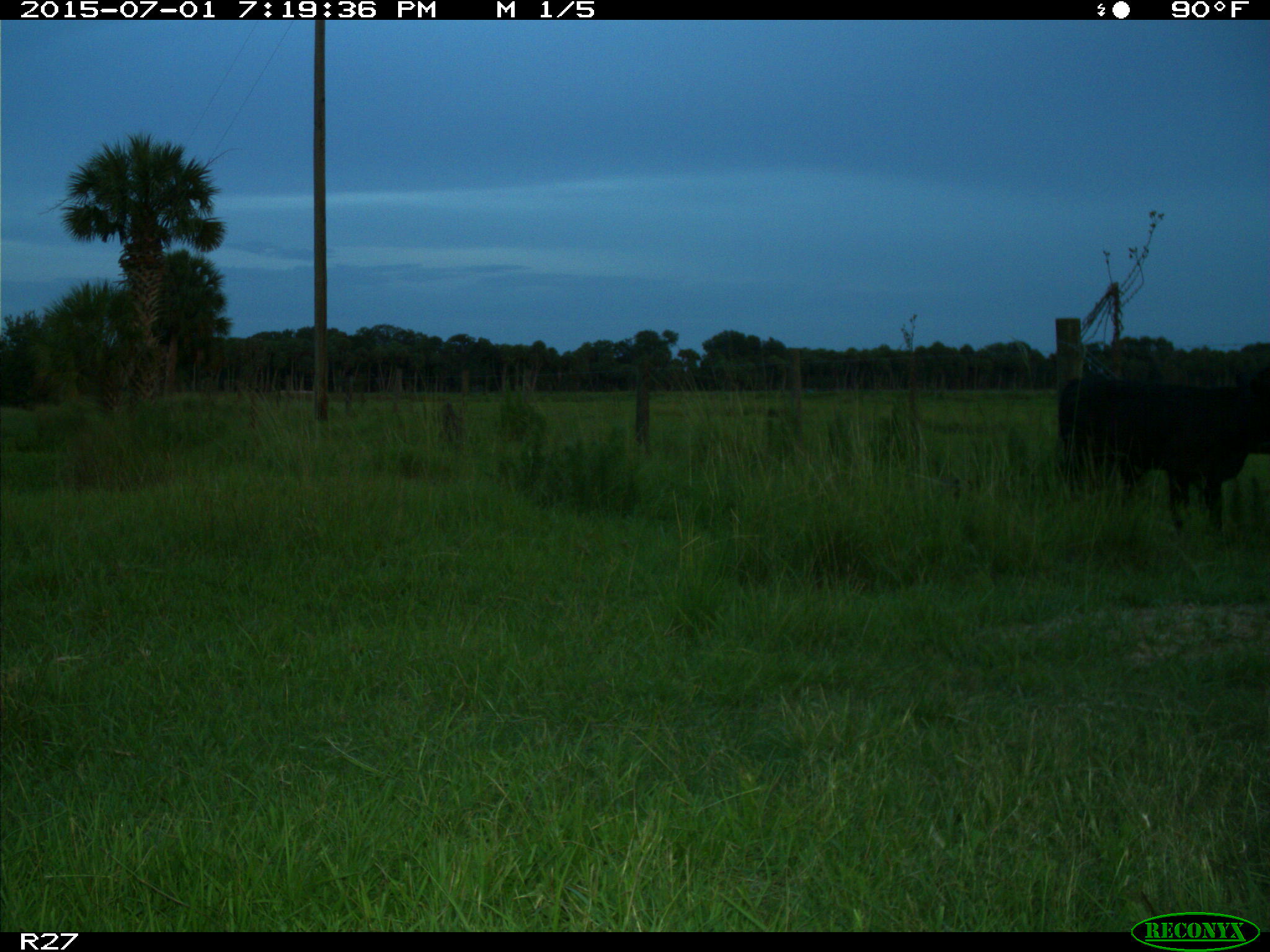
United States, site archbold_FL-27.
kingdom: Animalia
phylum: Chordata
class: Mammalia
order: Artiodactyla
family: Bovidae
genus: Bos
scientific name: Bos taurus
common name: domestic cow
Bos taurus (domestic cow).